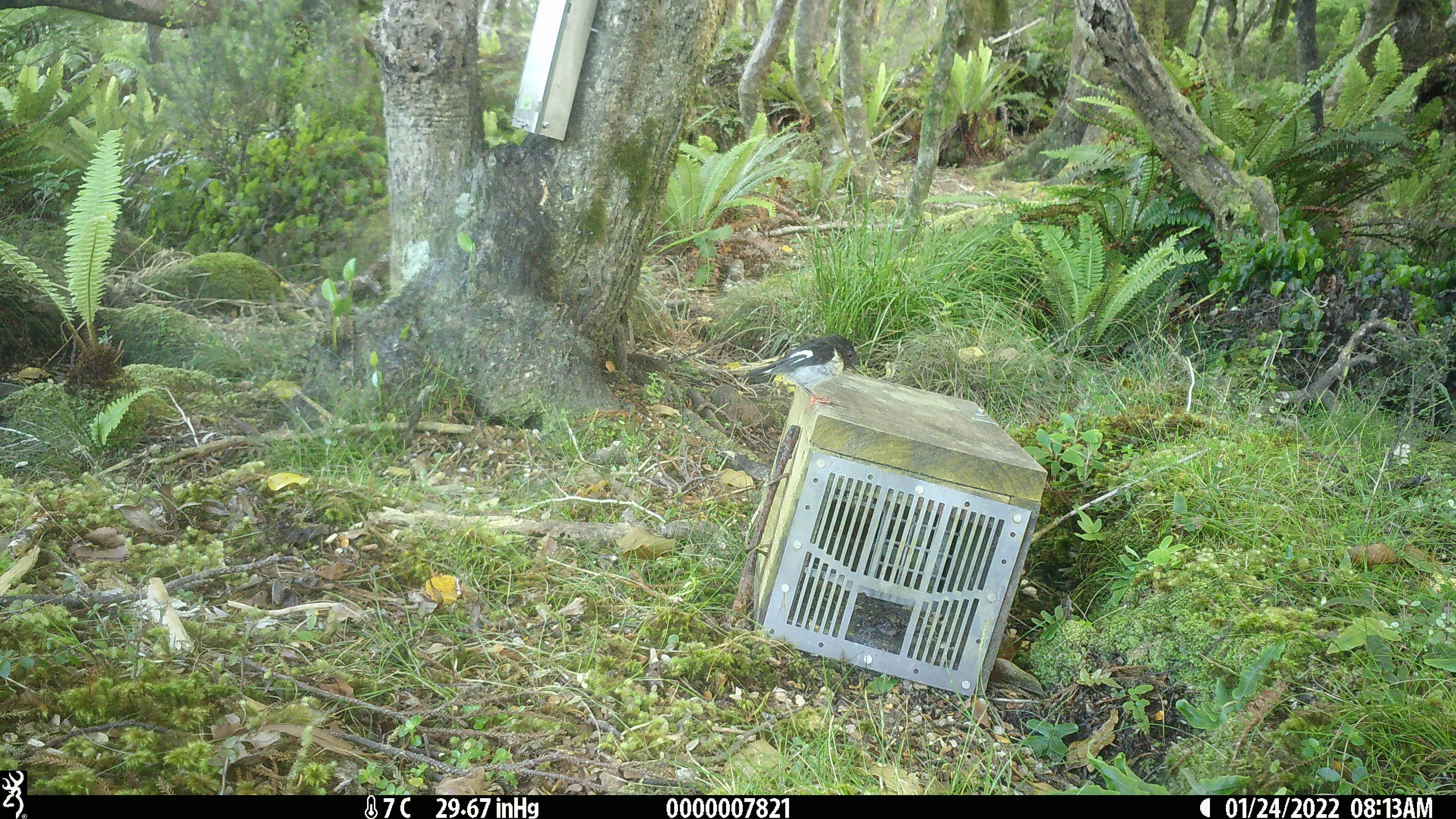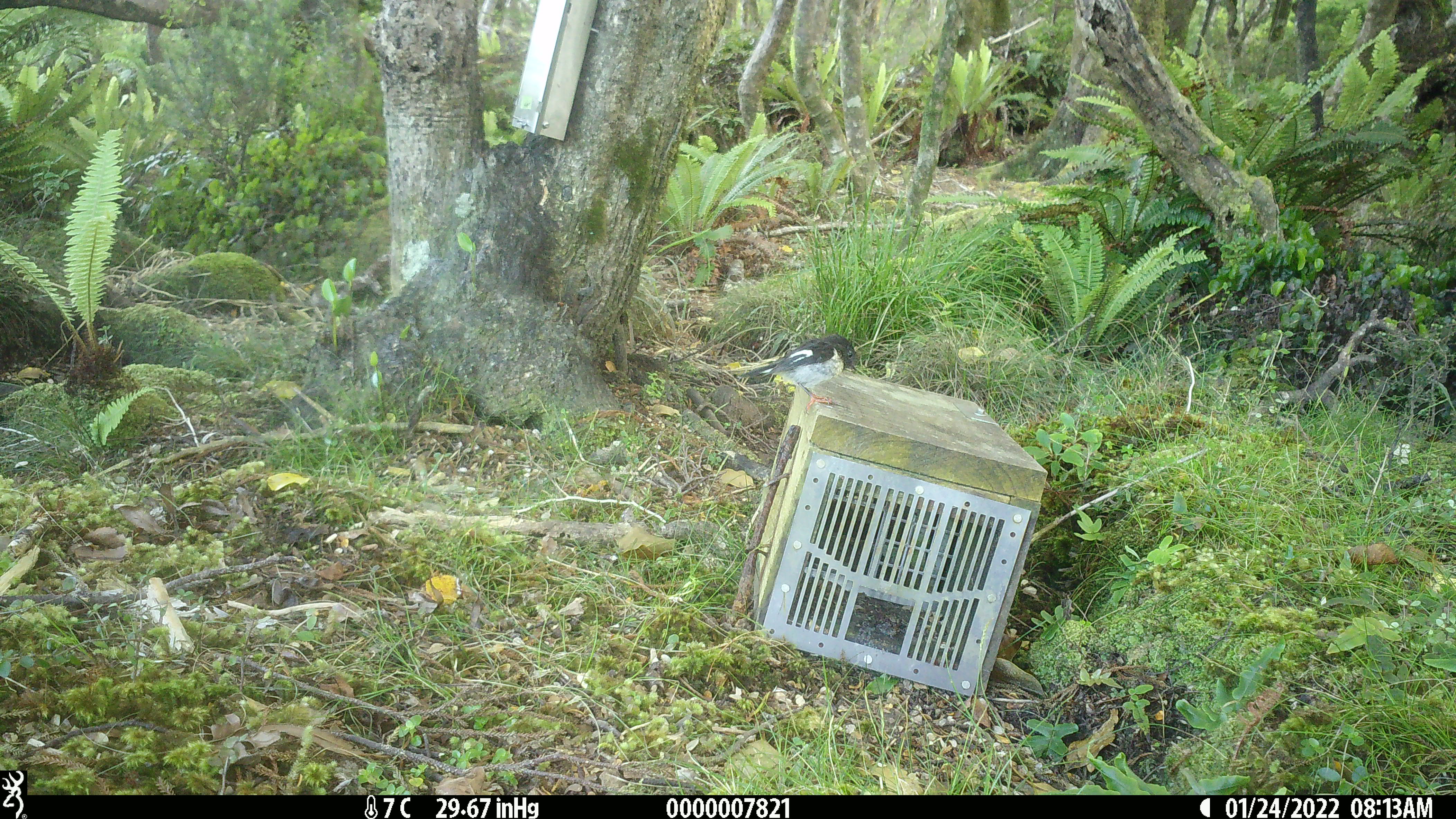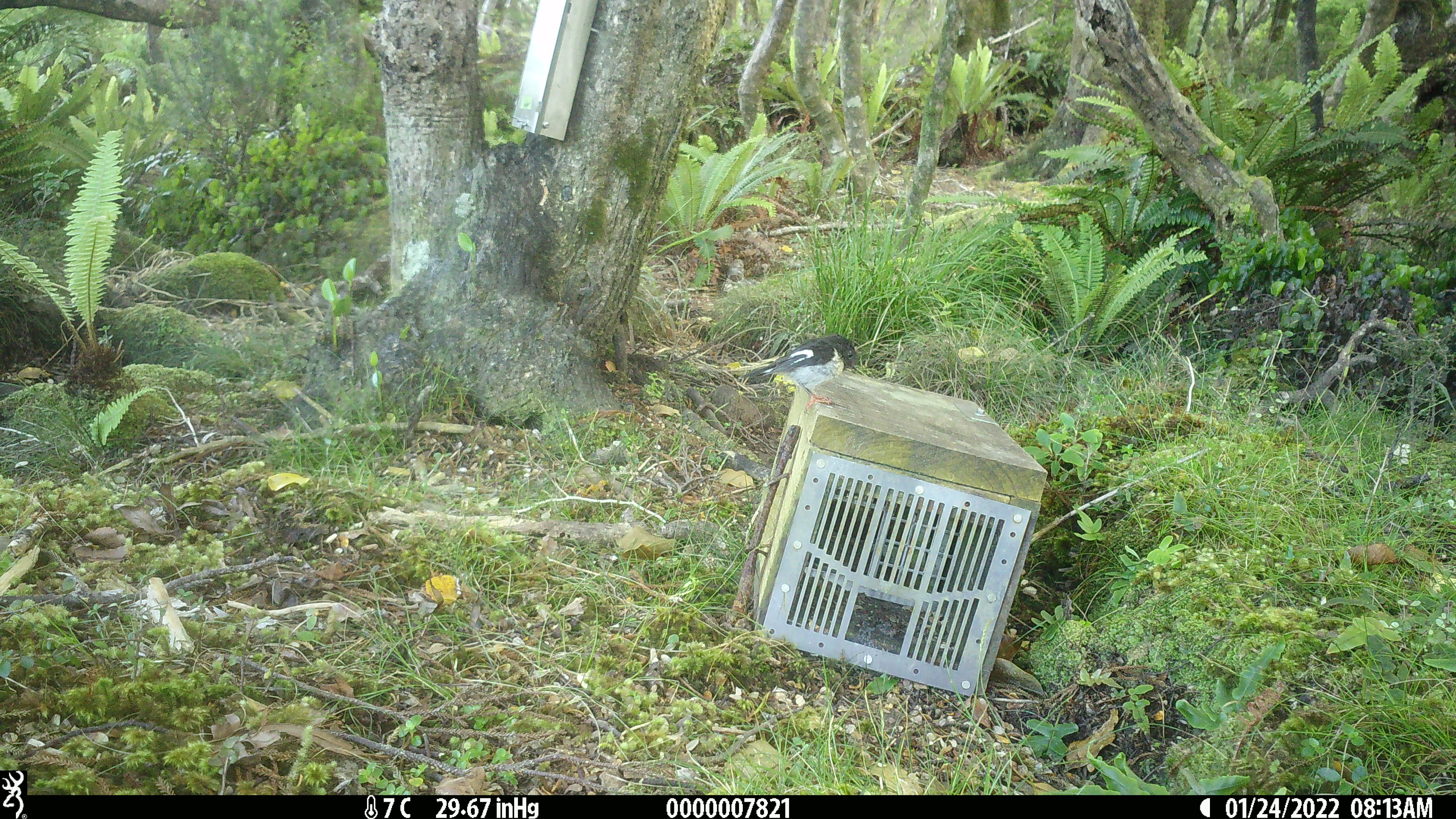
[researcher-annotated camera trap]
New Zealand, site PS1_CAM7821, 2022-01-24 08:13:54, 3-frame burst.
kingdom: Animalia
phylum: Chordata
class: Aves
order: Passeriformes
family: Petroicidae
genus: Petroica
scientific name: Petroica macrocephala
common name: tomtit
Tomtit (Petroica macrocephala).